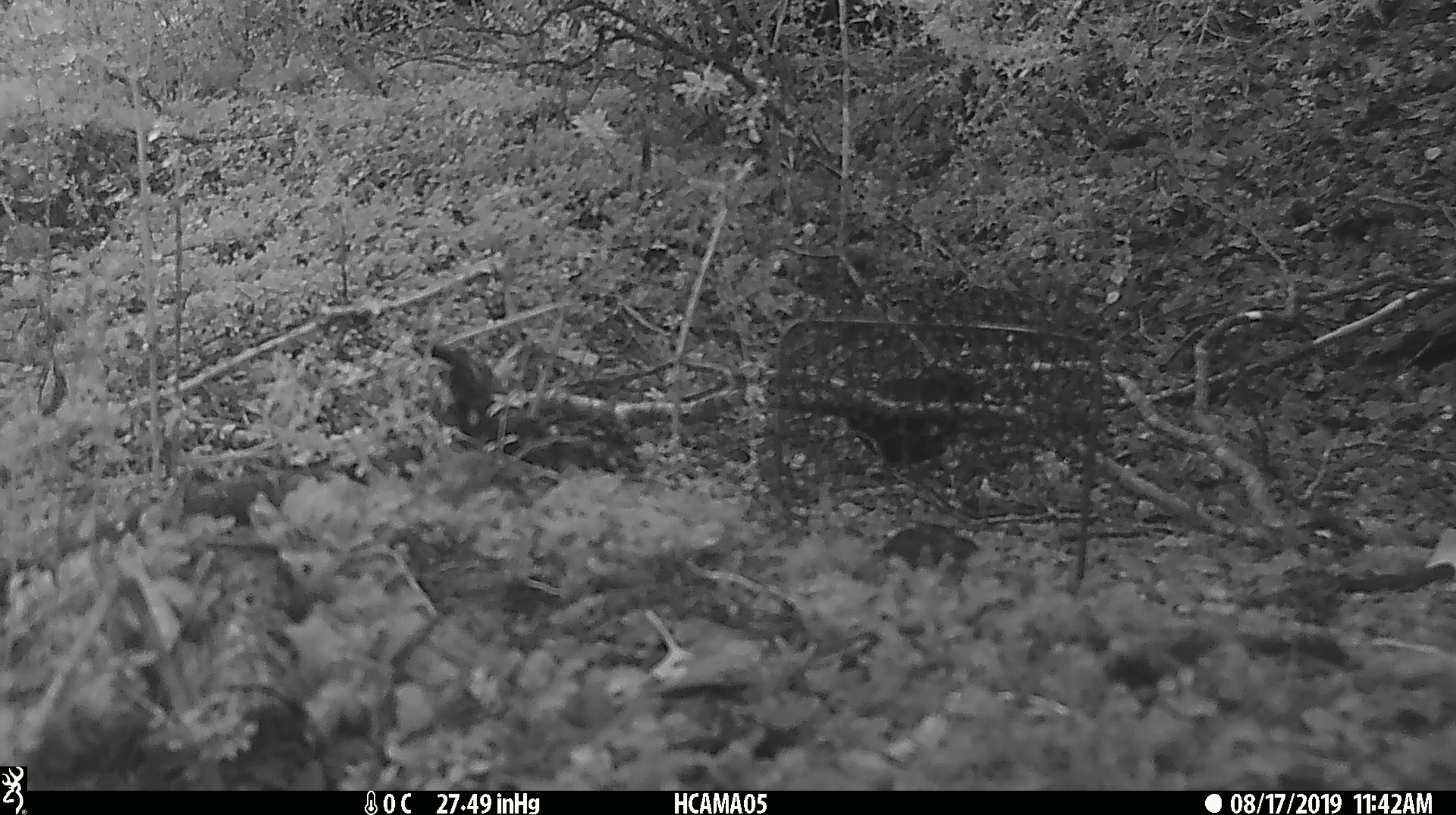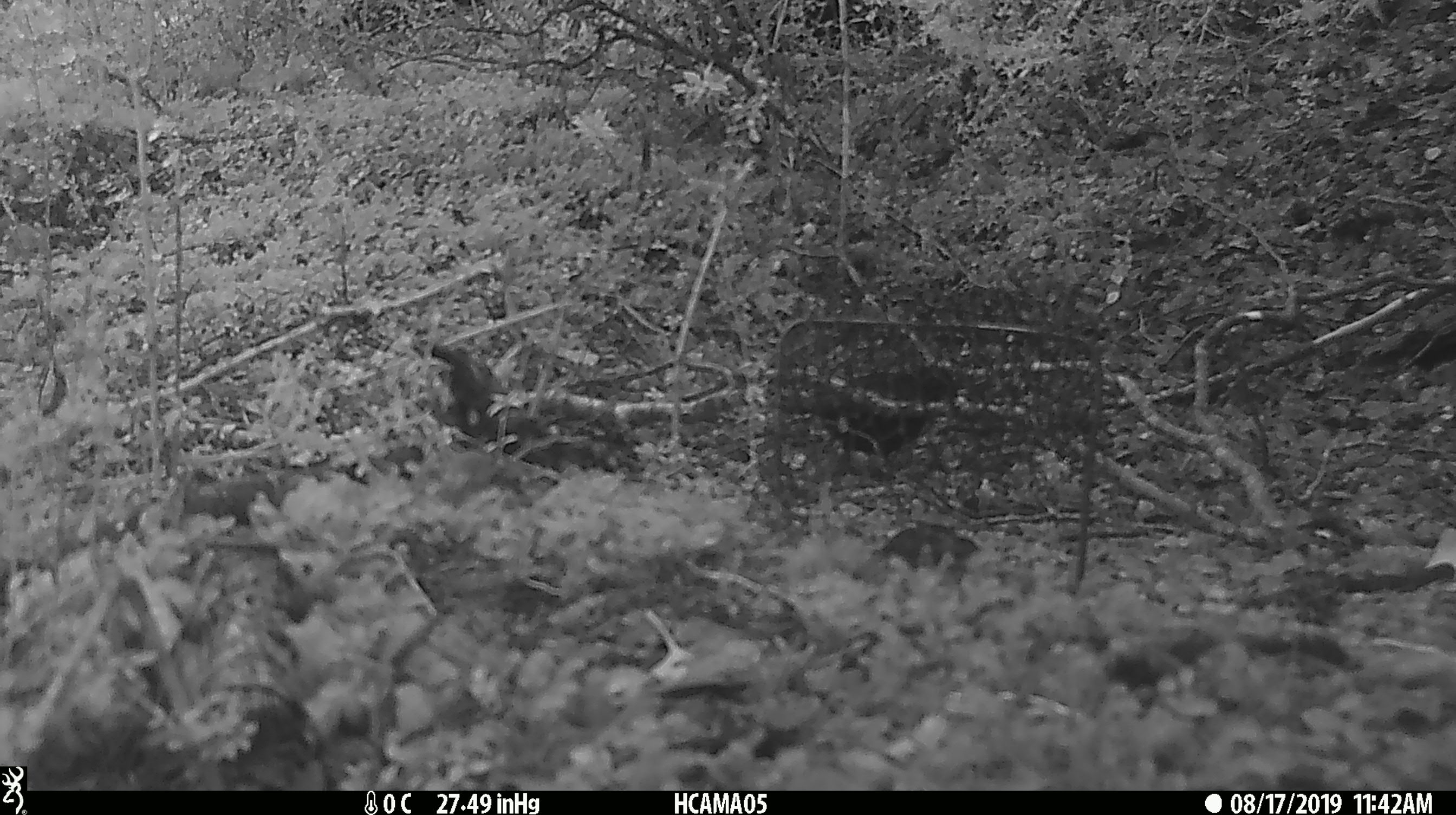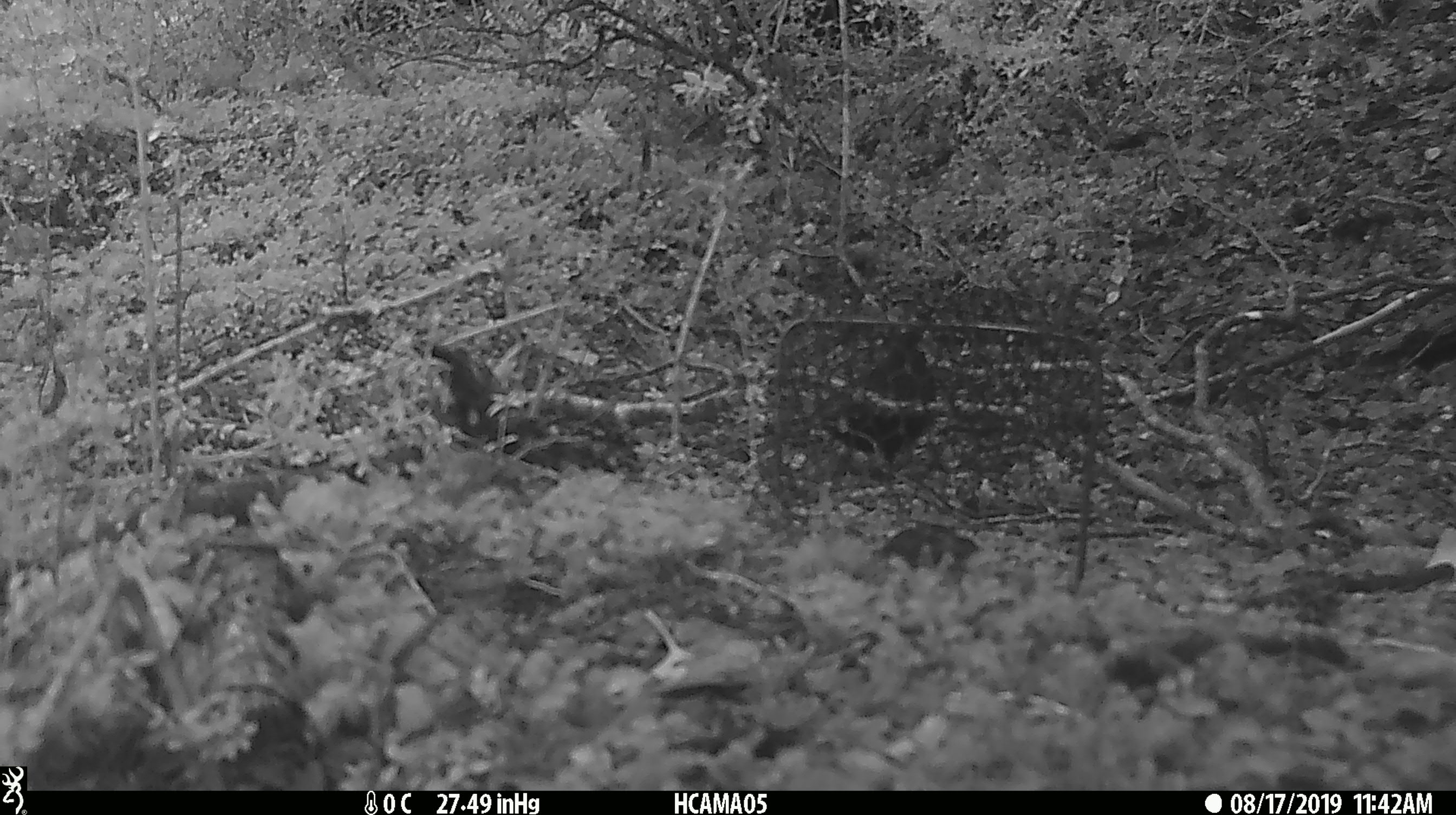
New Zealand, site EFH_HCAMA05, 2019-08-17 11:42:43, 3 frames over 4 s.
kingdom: Animalia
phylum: Chordata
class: Aves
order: Passeriformes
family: Turdidae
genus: Turdus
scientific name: Turdus merula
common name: eurasian blackbird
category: blackbird